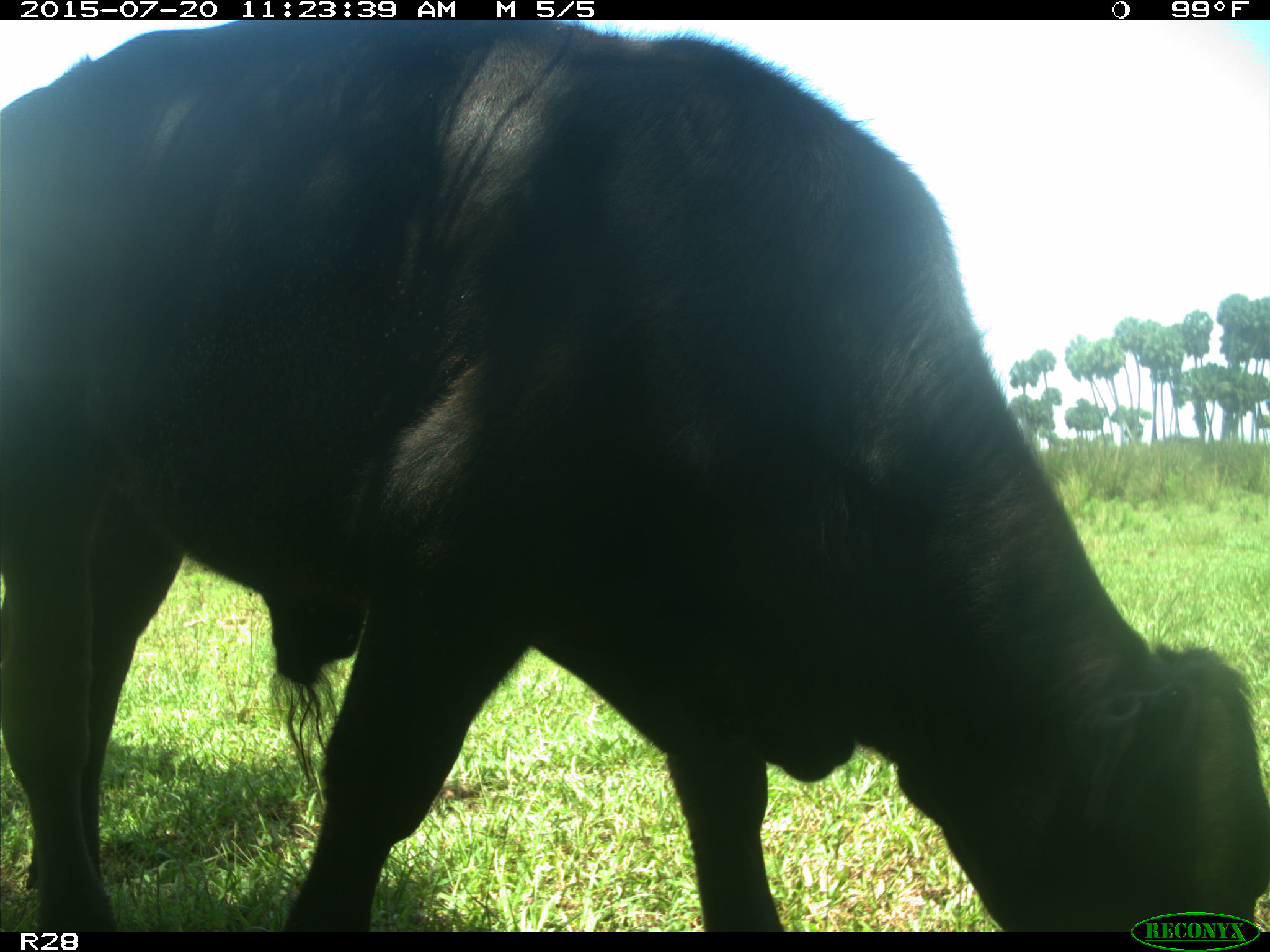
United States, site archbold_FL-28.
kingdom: Animalia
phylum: Chordata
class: Mammalia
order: Artiodactyla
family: Bovidae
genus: Bos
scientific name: Bos taurus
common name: domestic cow